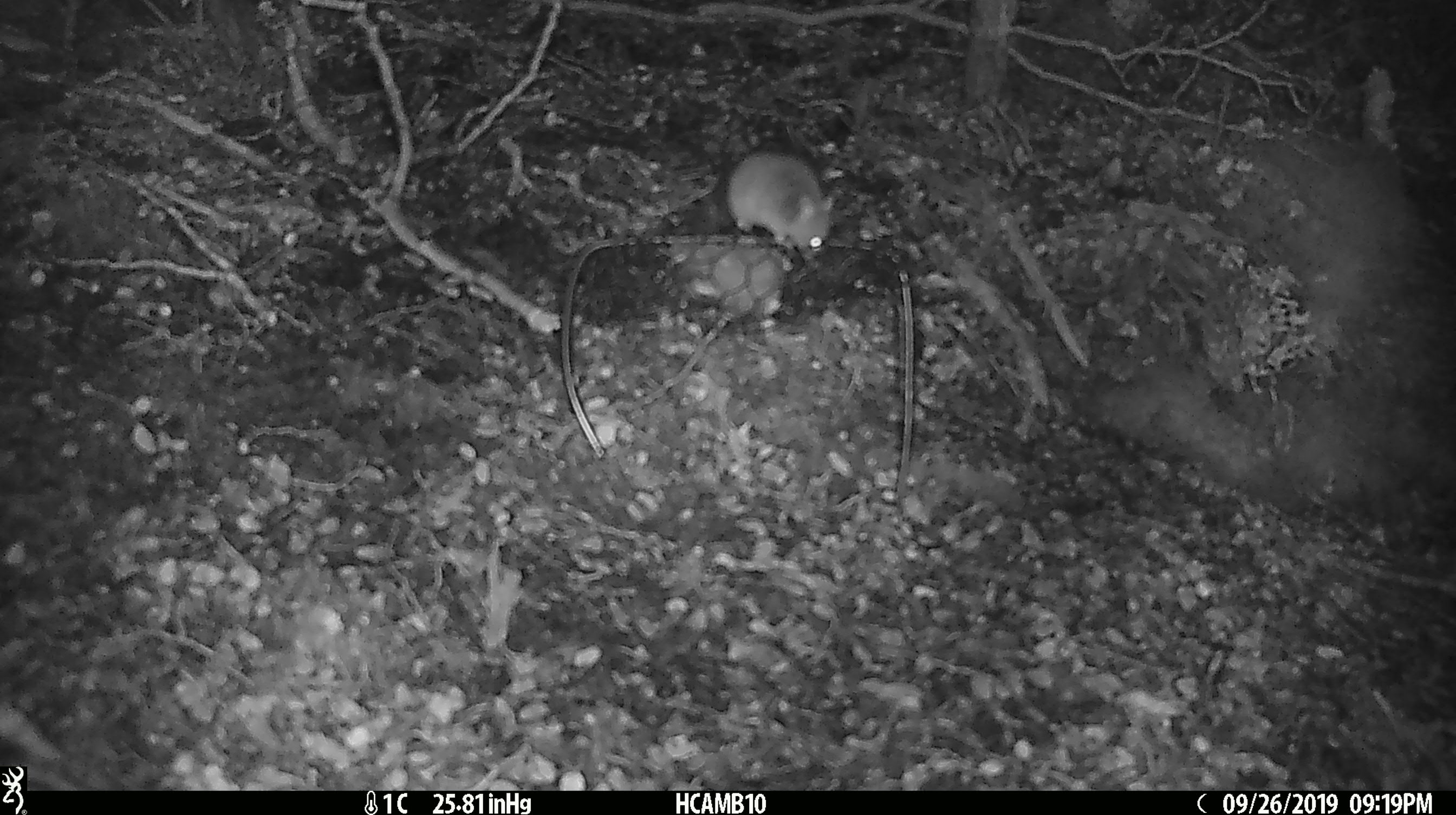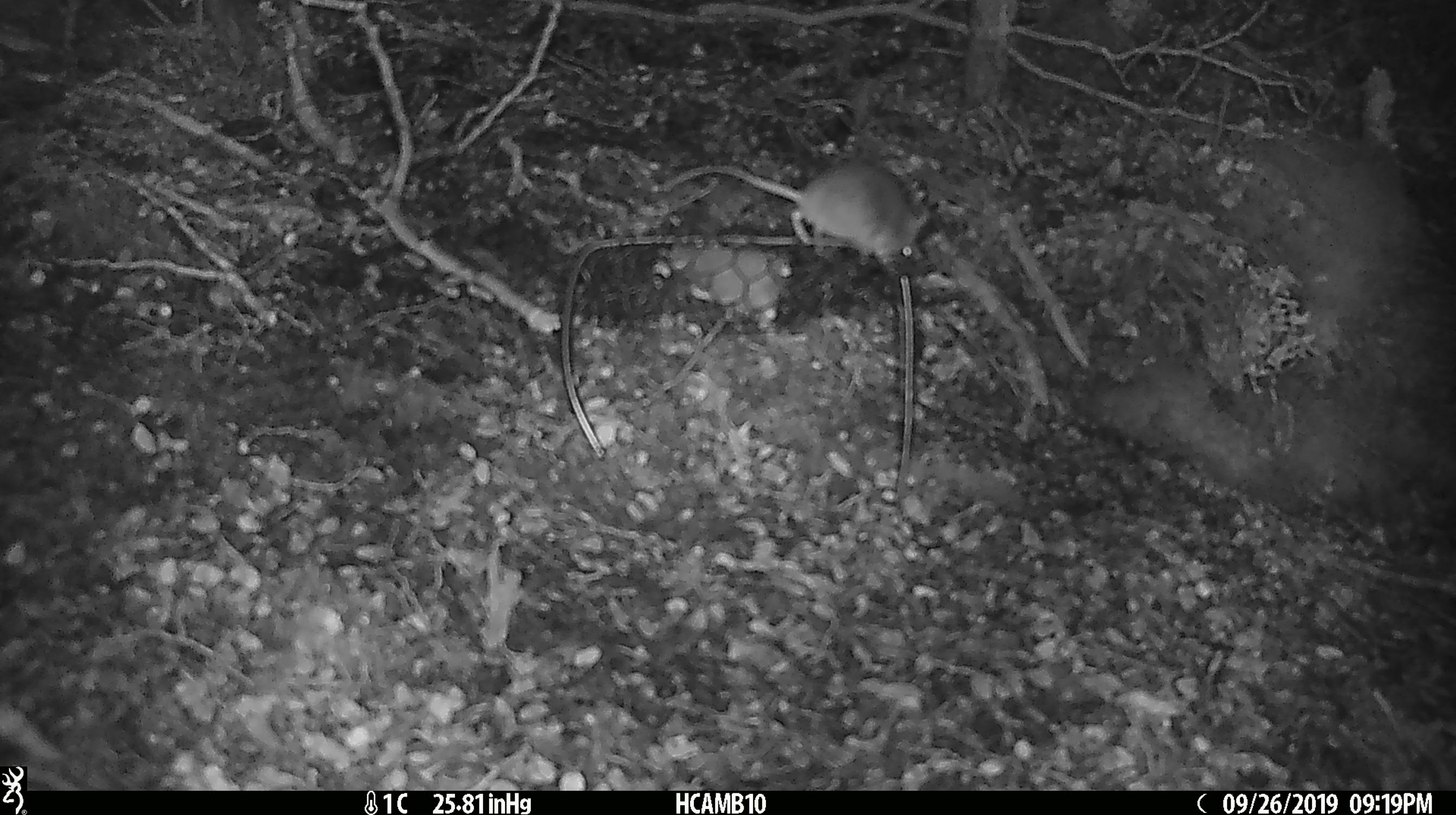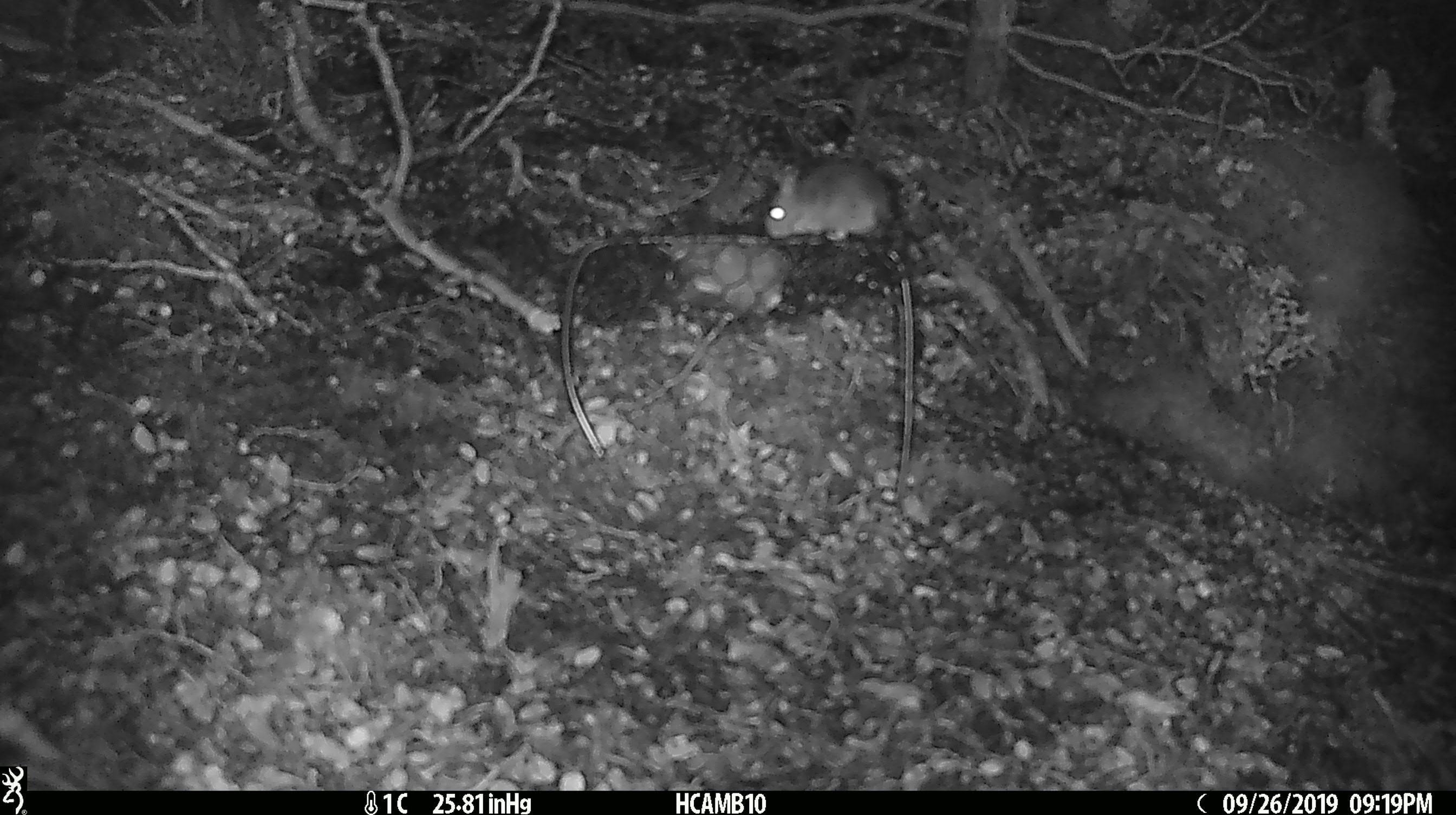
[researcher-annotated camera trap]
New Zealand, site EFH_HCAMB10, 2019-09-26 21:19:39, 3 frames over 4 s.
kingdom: Animalia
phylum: Chordata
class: Mammalia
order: Rodentia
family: Muridae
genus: Mus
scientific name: Mus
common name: mouse